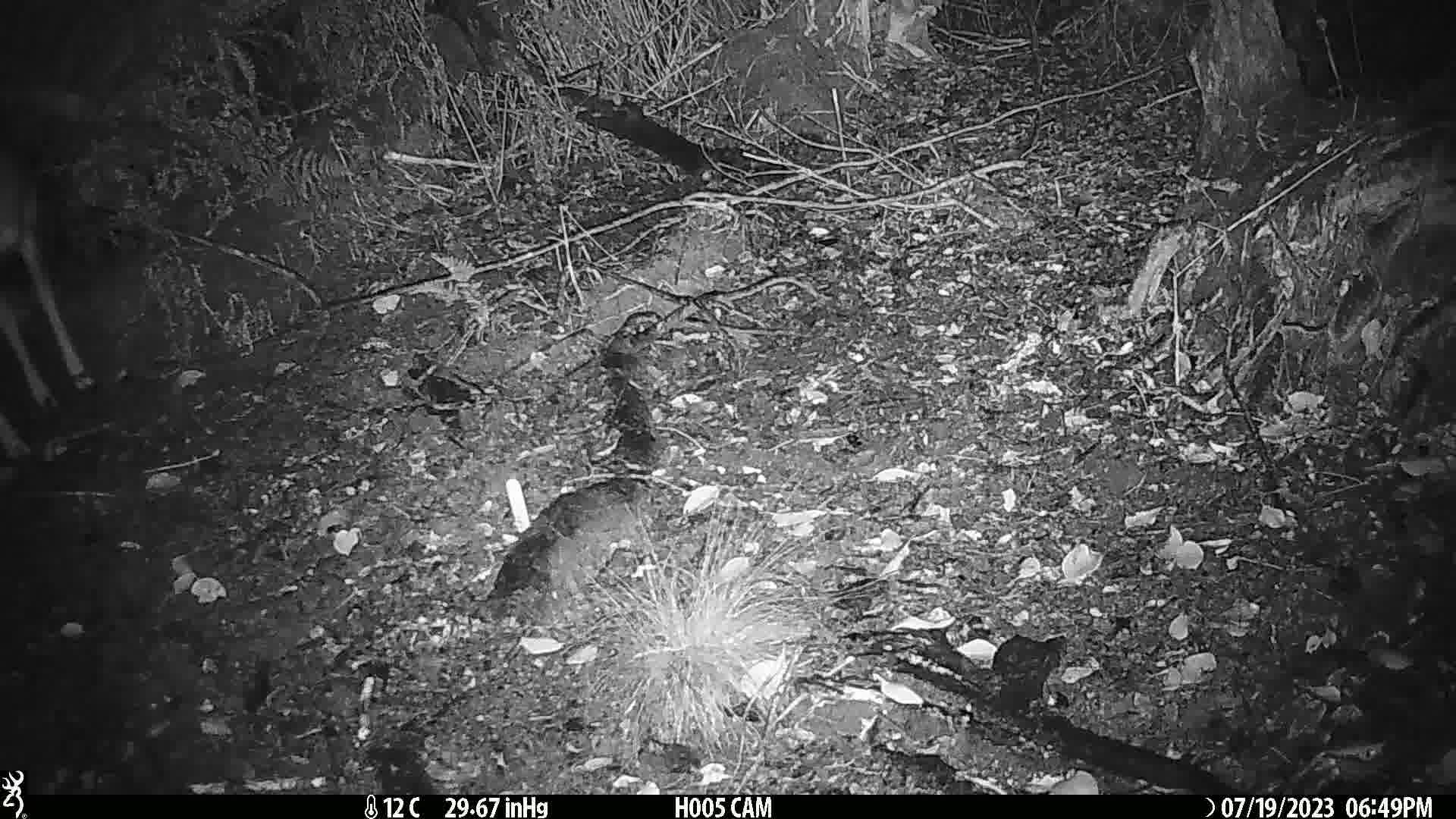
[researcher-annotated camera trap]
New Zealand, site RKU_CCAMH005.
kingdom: Animalia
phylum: Chordata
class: Mammalia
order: Artiodactyla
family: Cervidae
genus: Odocoileus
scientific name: Odocoileus virginianus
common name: white-tailed deer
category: white tailed deer